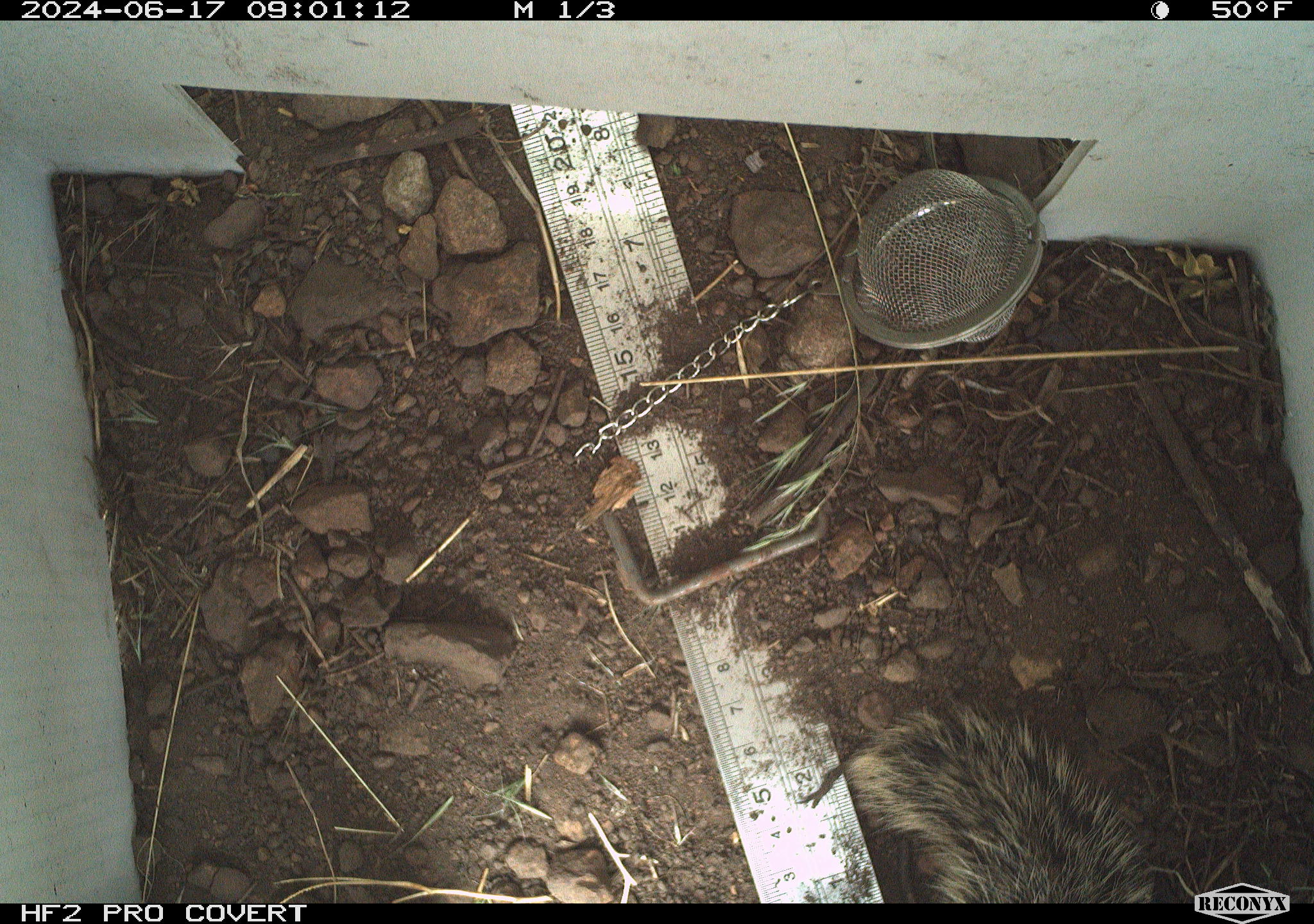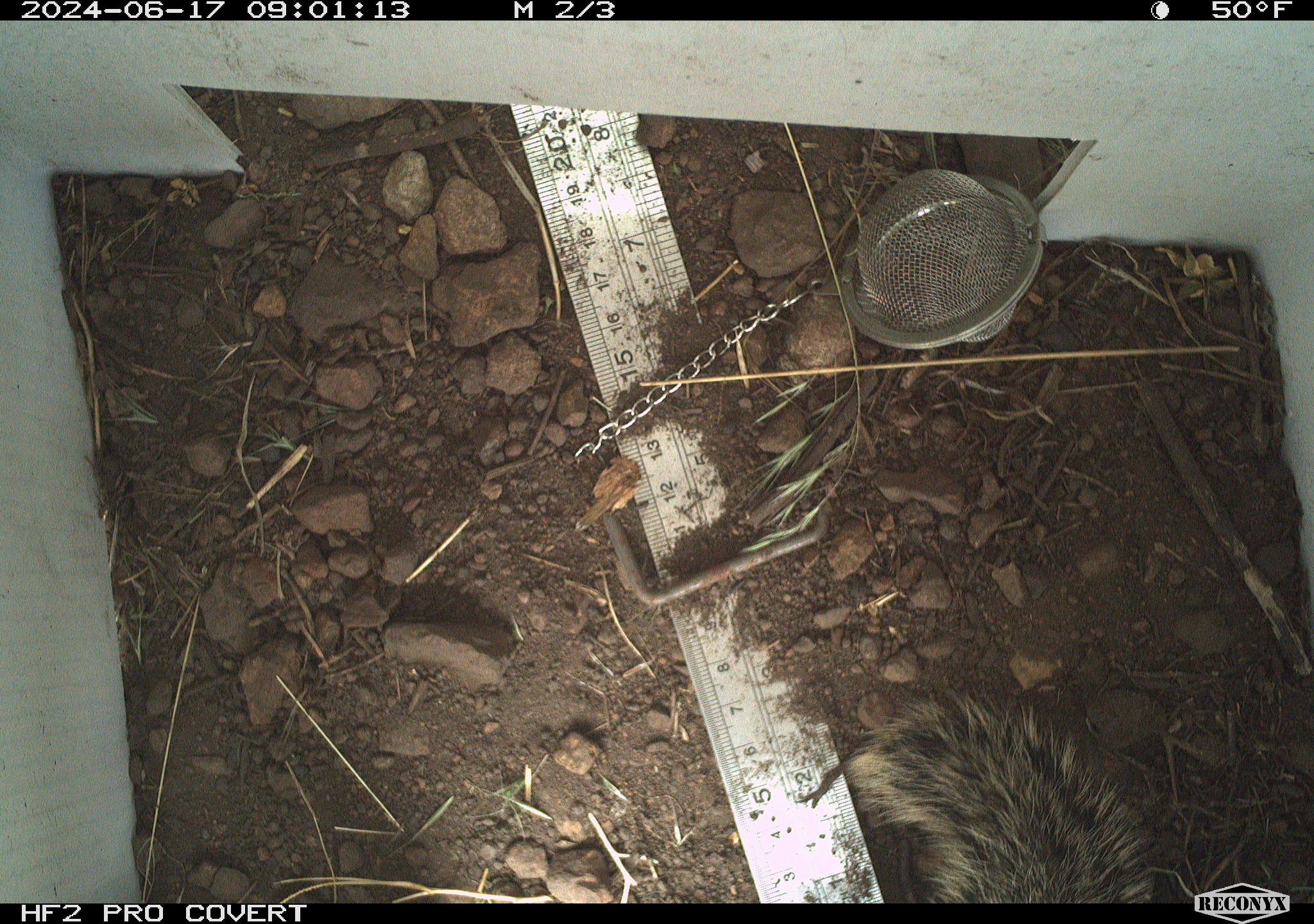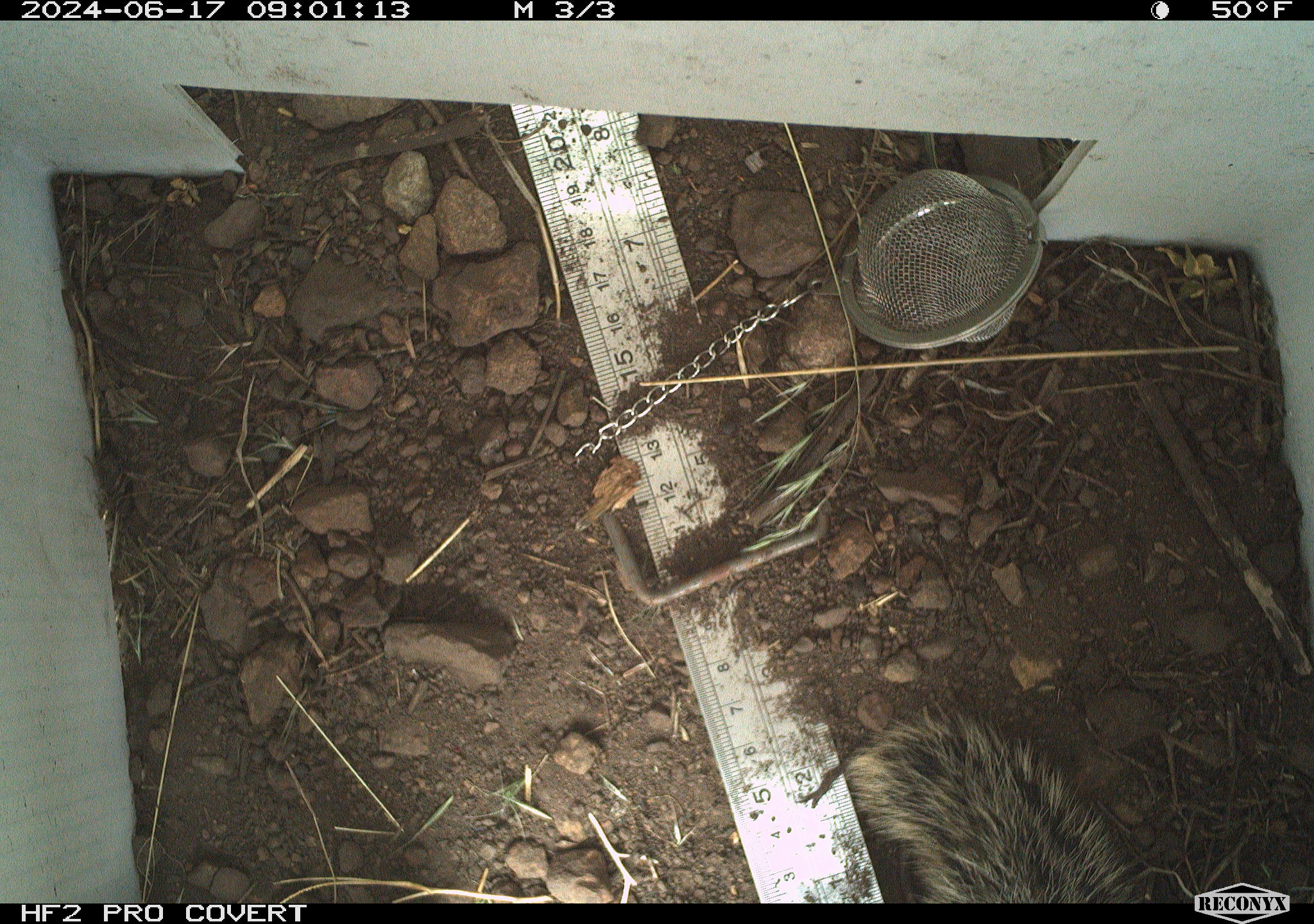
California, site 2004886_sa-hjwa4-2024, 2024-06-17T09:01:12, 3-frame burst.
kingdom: Animalia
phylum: Chordata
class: Mammalia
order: Rodentia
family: Sciuridae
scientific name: Sciuridae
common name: squirrels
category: sciuridae family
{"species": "sciuridae family (squirrels) (Sciuridae)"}